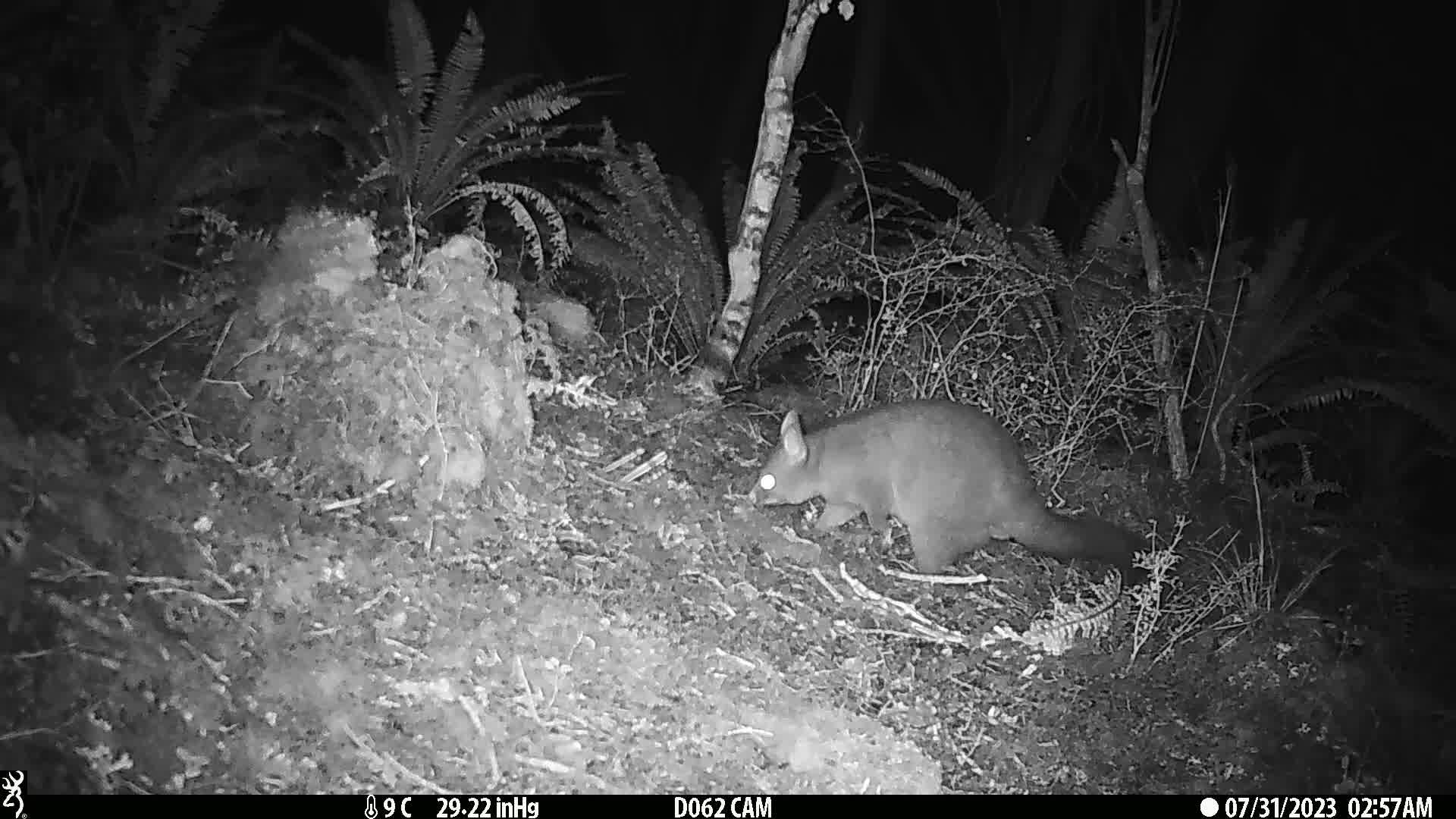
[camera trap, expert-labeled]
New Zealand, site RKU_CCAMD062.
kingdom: Animalia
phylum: Chordata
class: Mammalia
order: Diprotodontia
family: Phalangeridae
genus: Trichosurus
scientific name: Trichosurus vulpecula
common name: common brushtail possum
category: possum